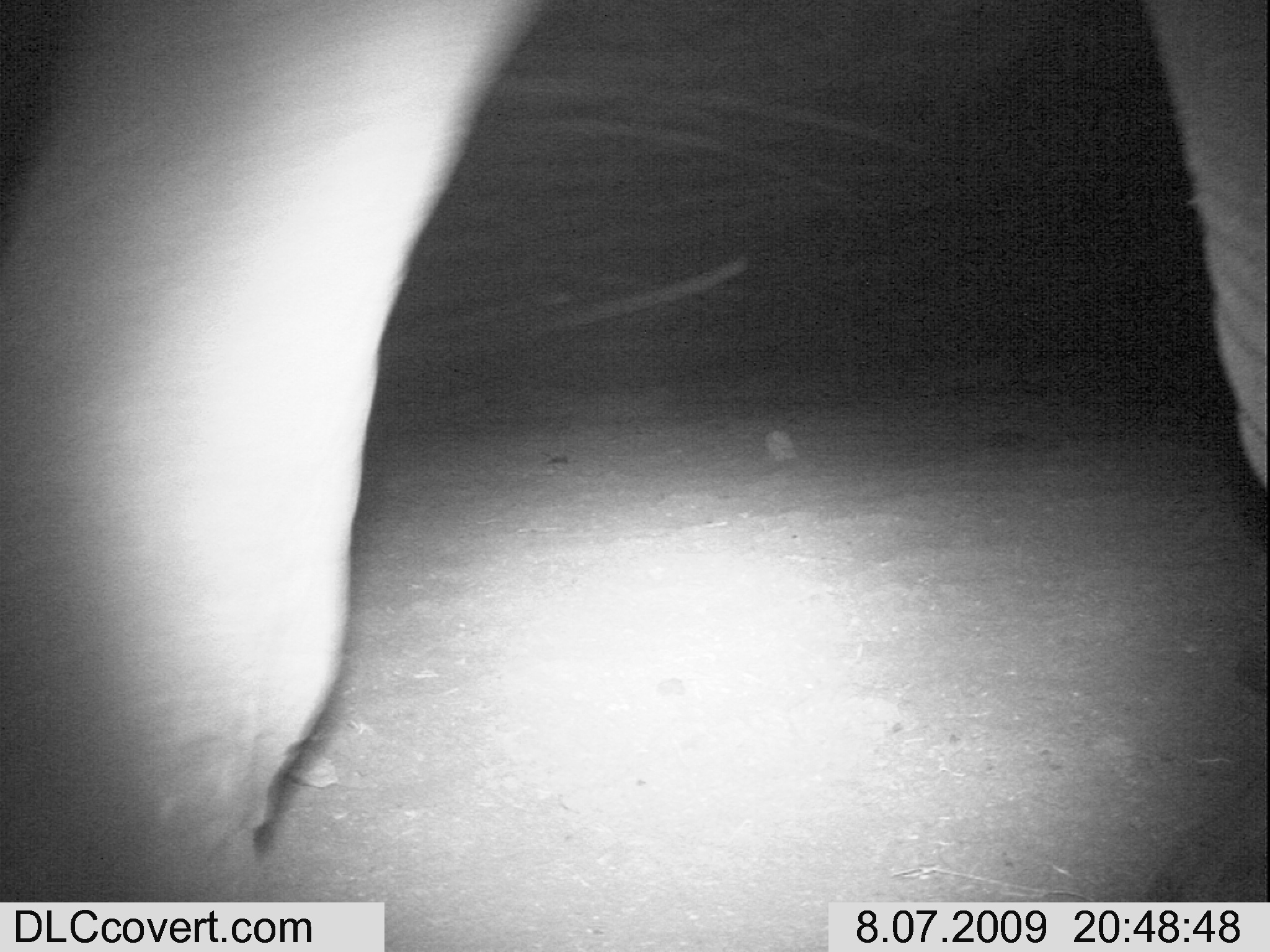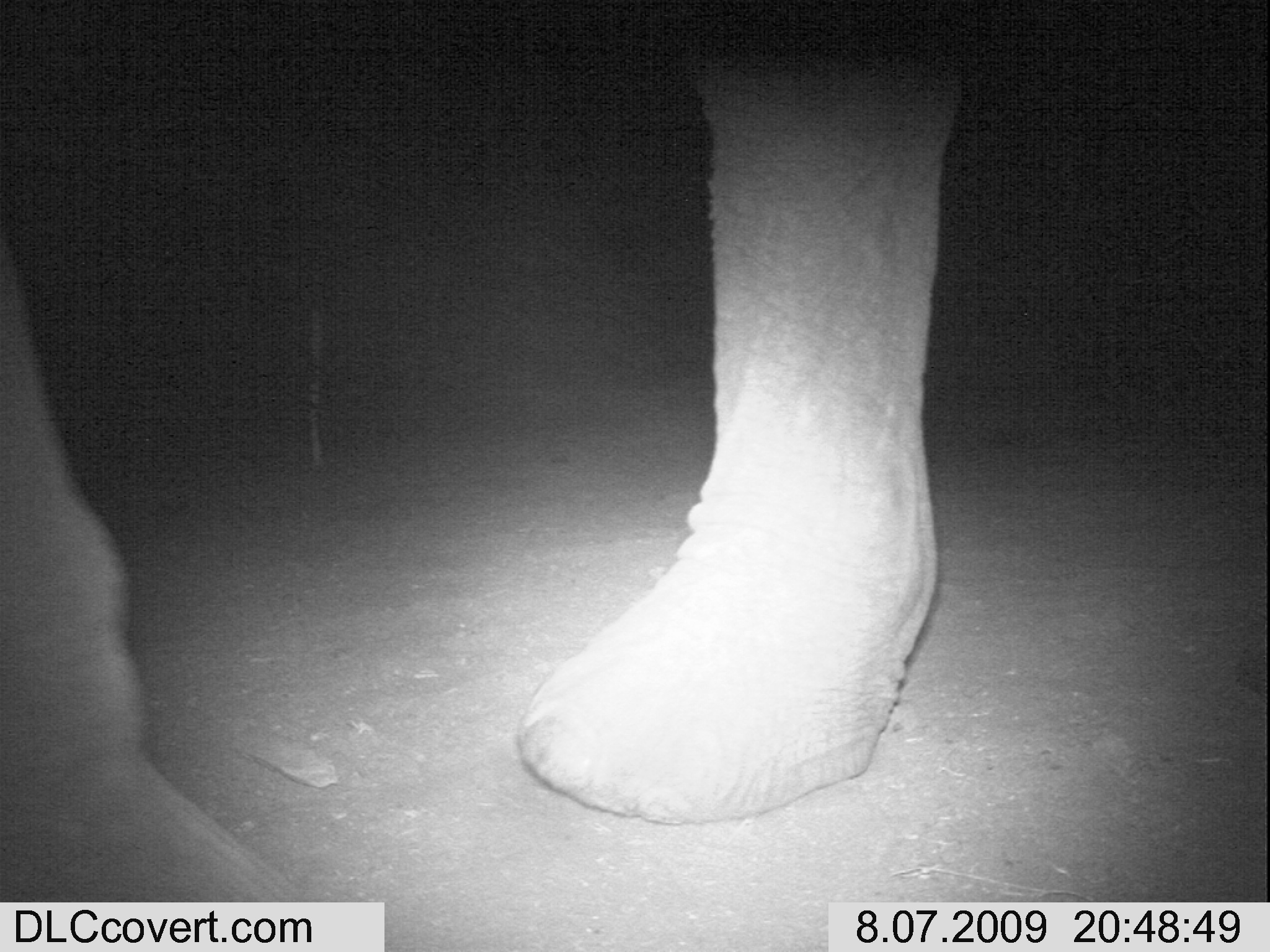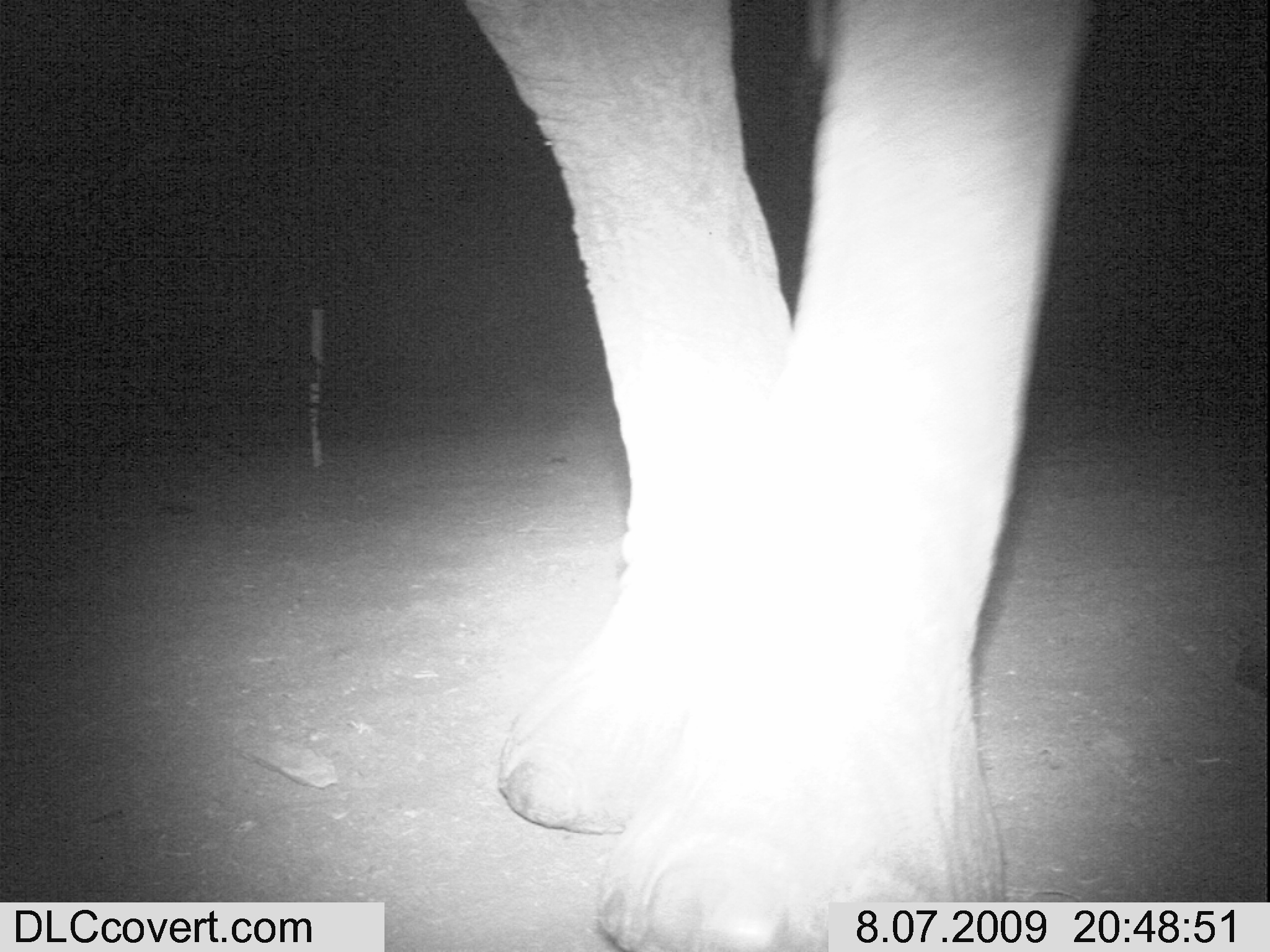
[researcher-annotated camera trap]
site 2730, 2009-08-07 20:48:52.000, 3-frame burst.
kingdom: Animalia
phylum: Chordata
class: Mammalia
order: Proboscidea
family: Elephantidae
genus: Loxodonta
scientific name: Loxodonta africana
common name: african bush elephant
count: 1